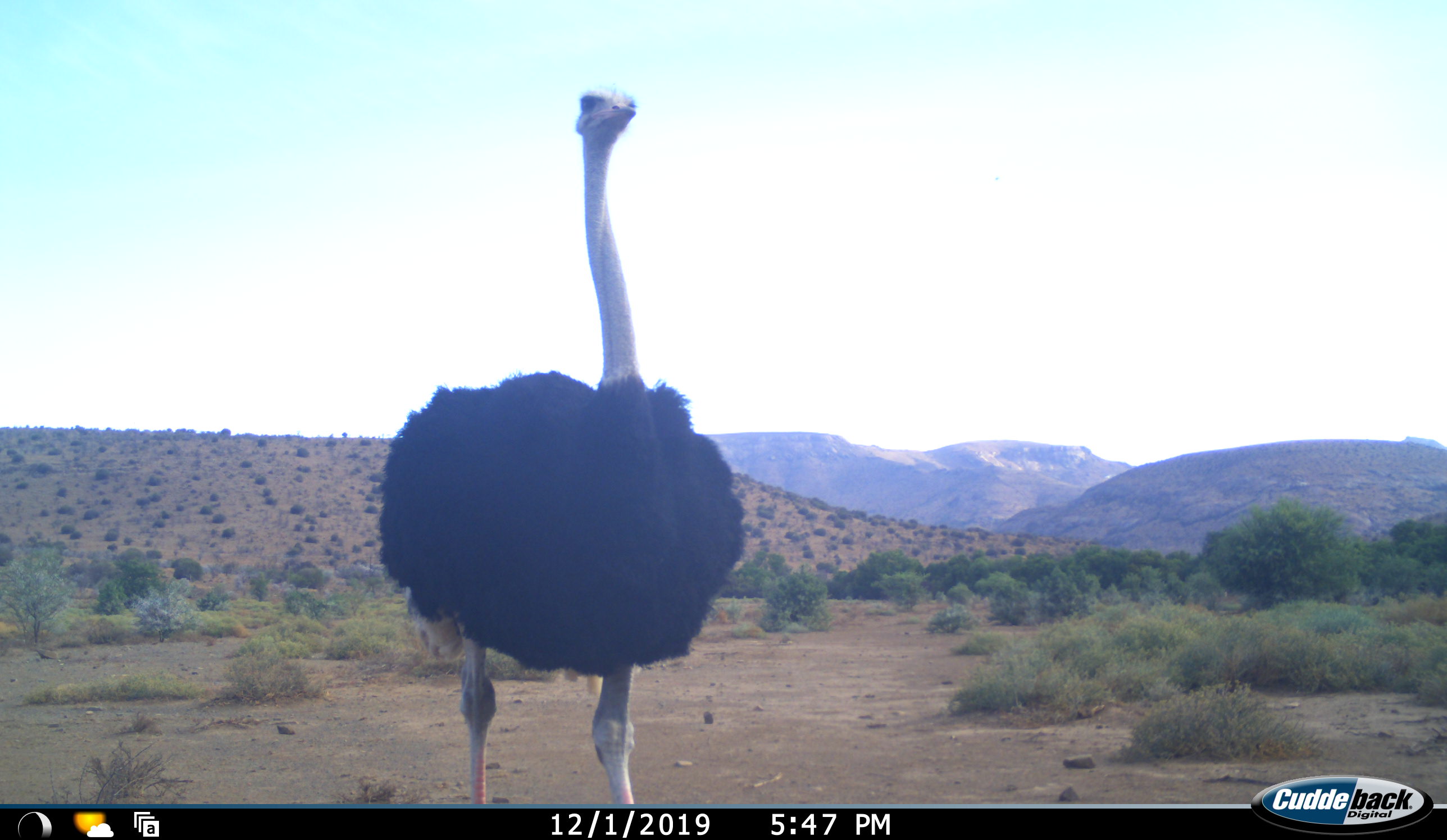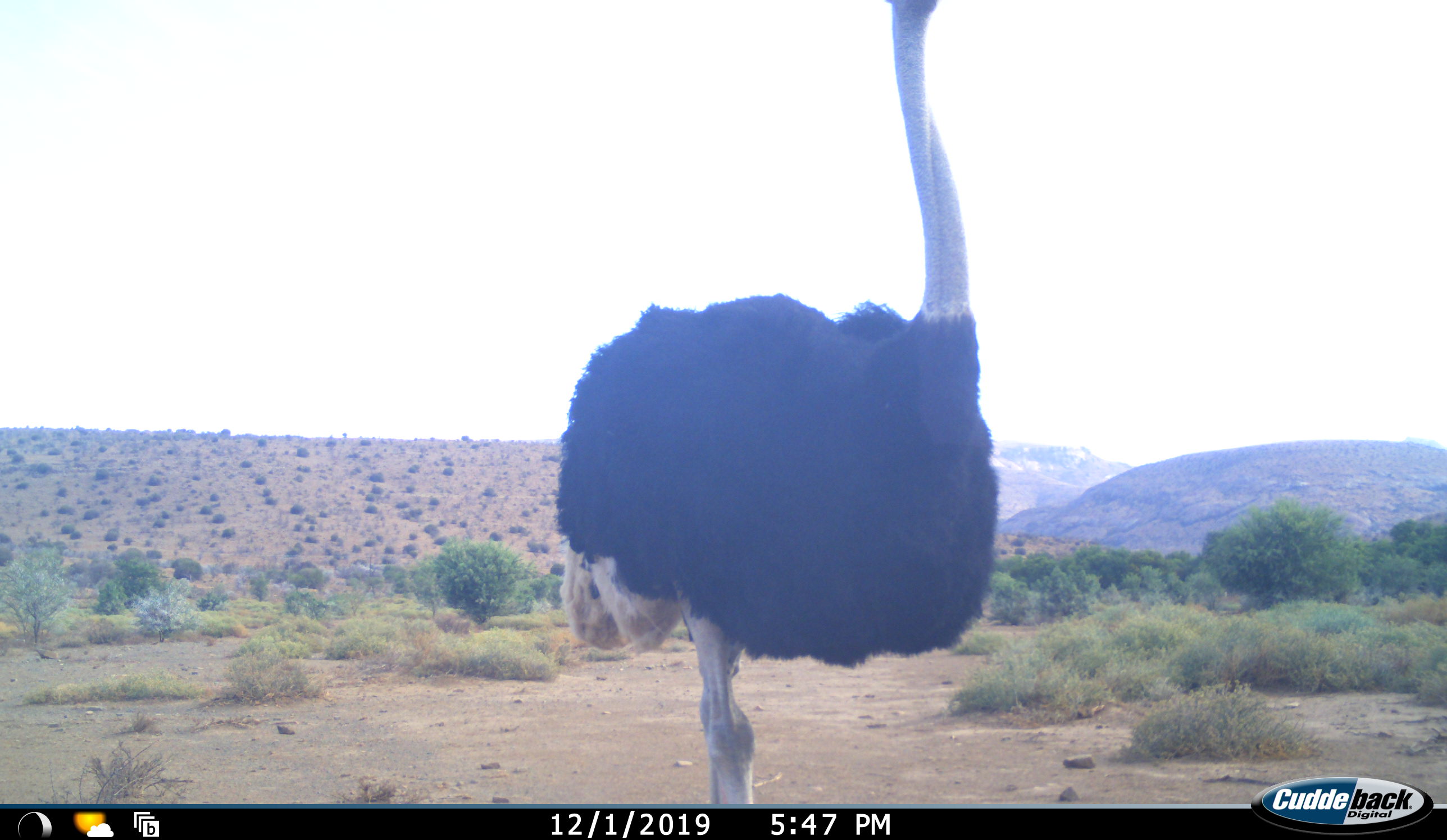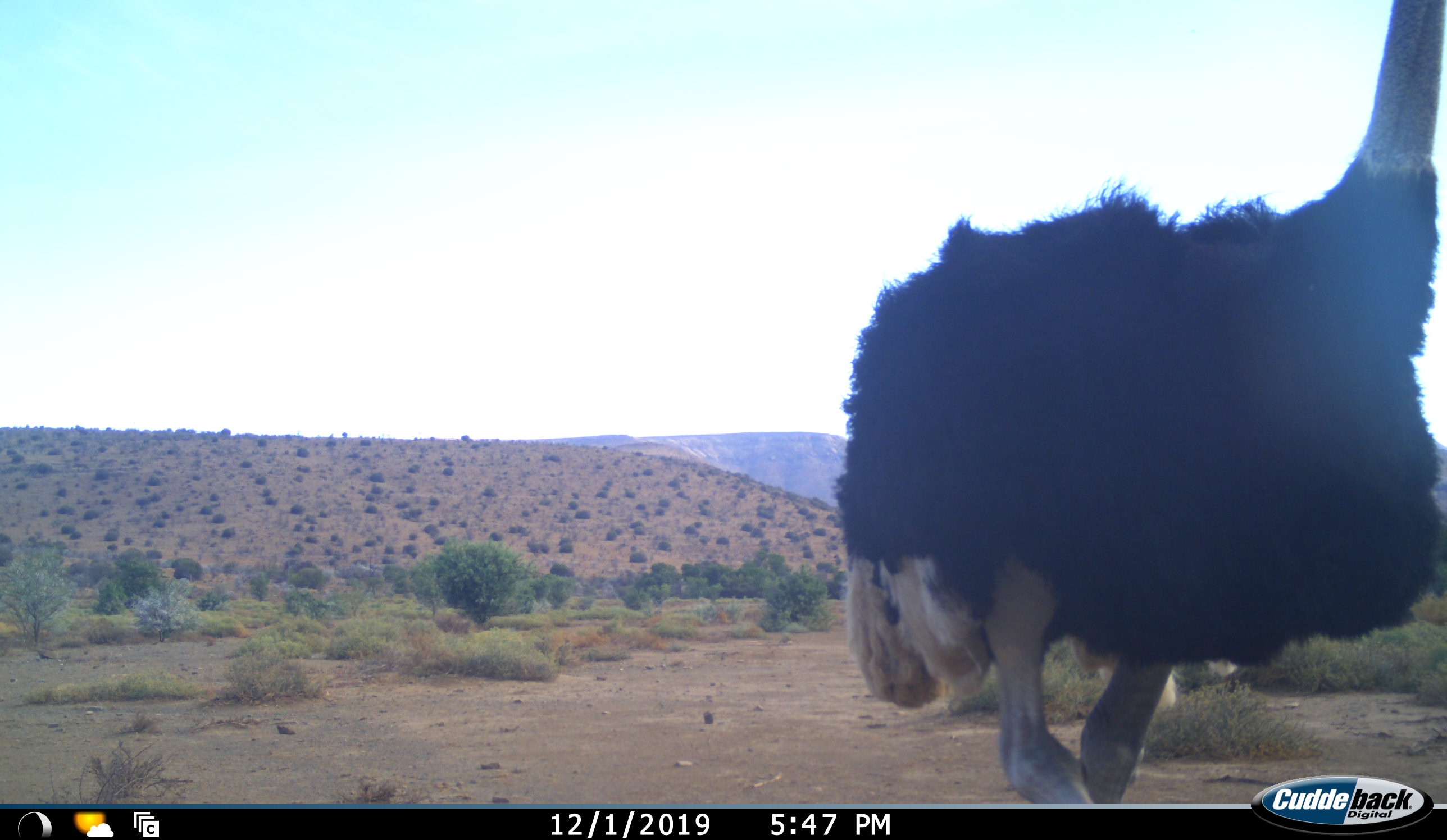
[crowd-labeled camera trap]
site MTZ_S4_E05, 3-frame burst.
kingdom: Animalia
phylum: Chordata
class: Aves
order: Struthioniformes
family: Struthionidae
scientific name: Struthionidae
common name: ostrich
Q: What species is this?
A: Ostrich (Struthionidae).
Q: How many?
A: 1.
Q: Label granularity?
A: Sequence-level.